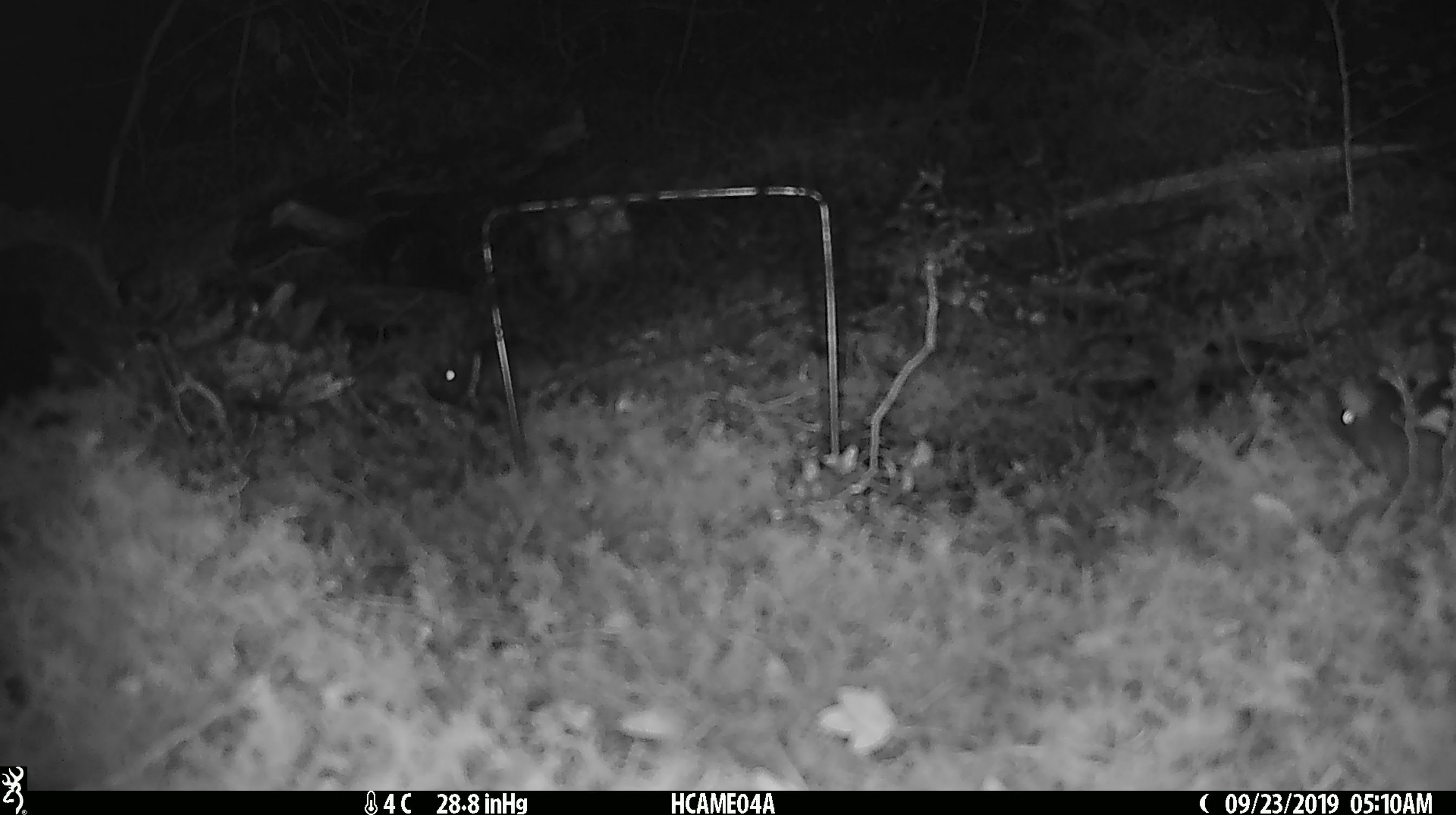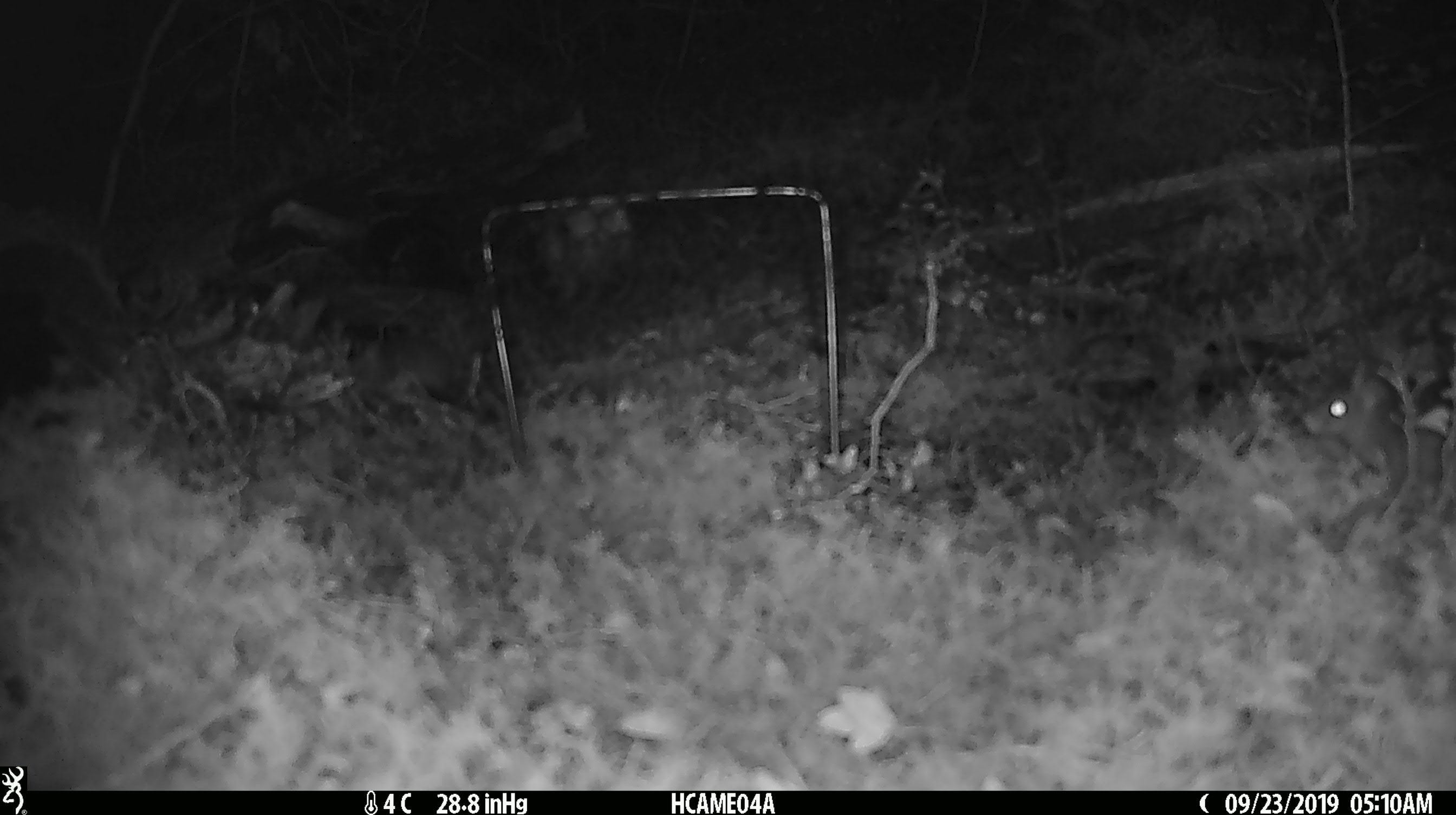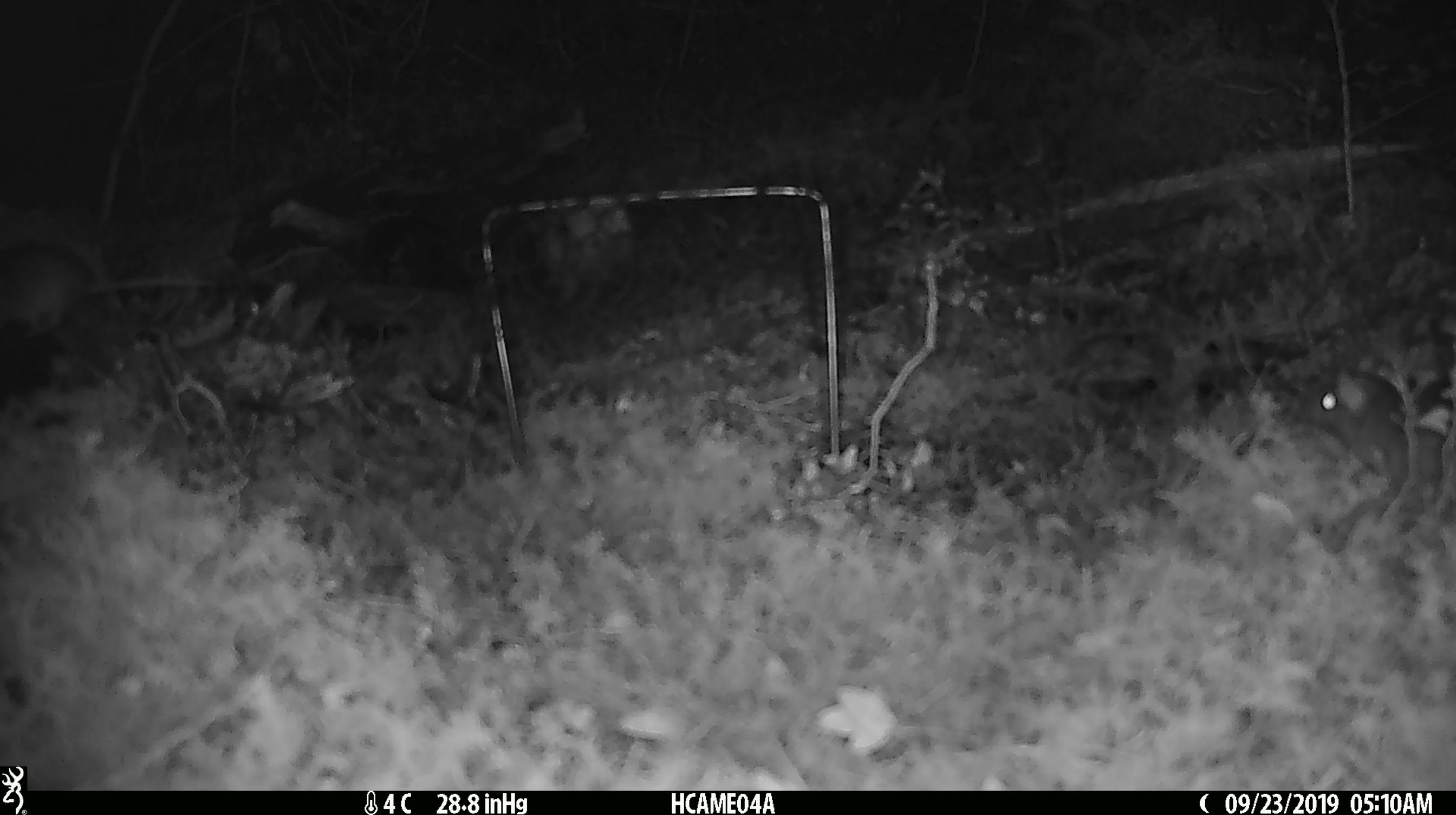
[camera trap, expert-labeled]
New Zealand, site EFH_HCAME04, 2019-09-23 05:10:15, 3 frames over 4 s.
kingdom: Animalia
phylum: Chordata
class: Mammalia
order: Rodentia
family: Muridae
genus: Mus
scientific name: Mus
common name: mouse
Mouse (Mus).